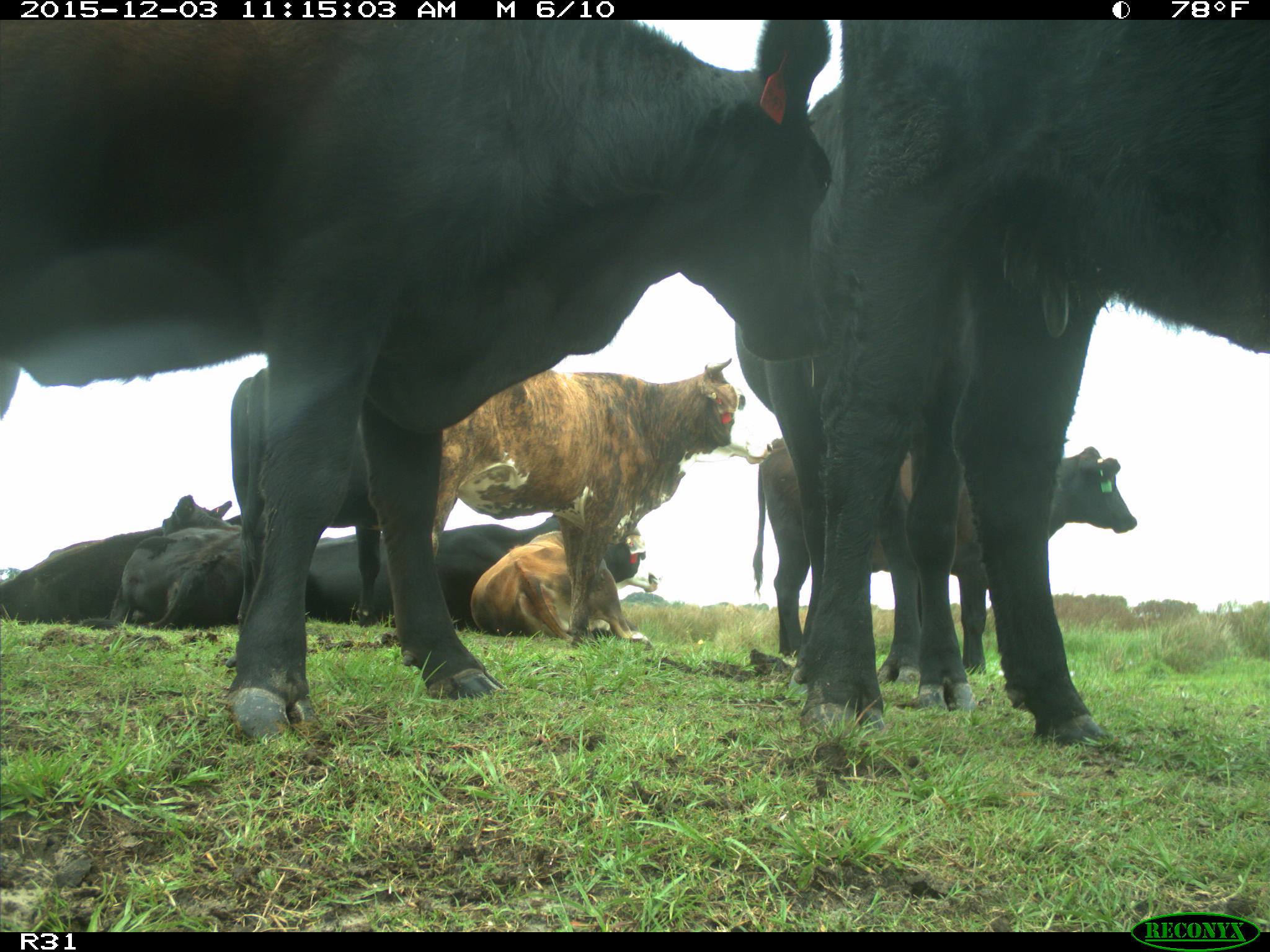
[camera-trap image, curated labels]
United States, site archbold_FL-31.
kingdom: Animalia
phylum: Chordata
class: Mammalia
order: Artiodactyla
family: Bovidae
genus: Bos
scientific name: Bos taurus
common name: domestic cow